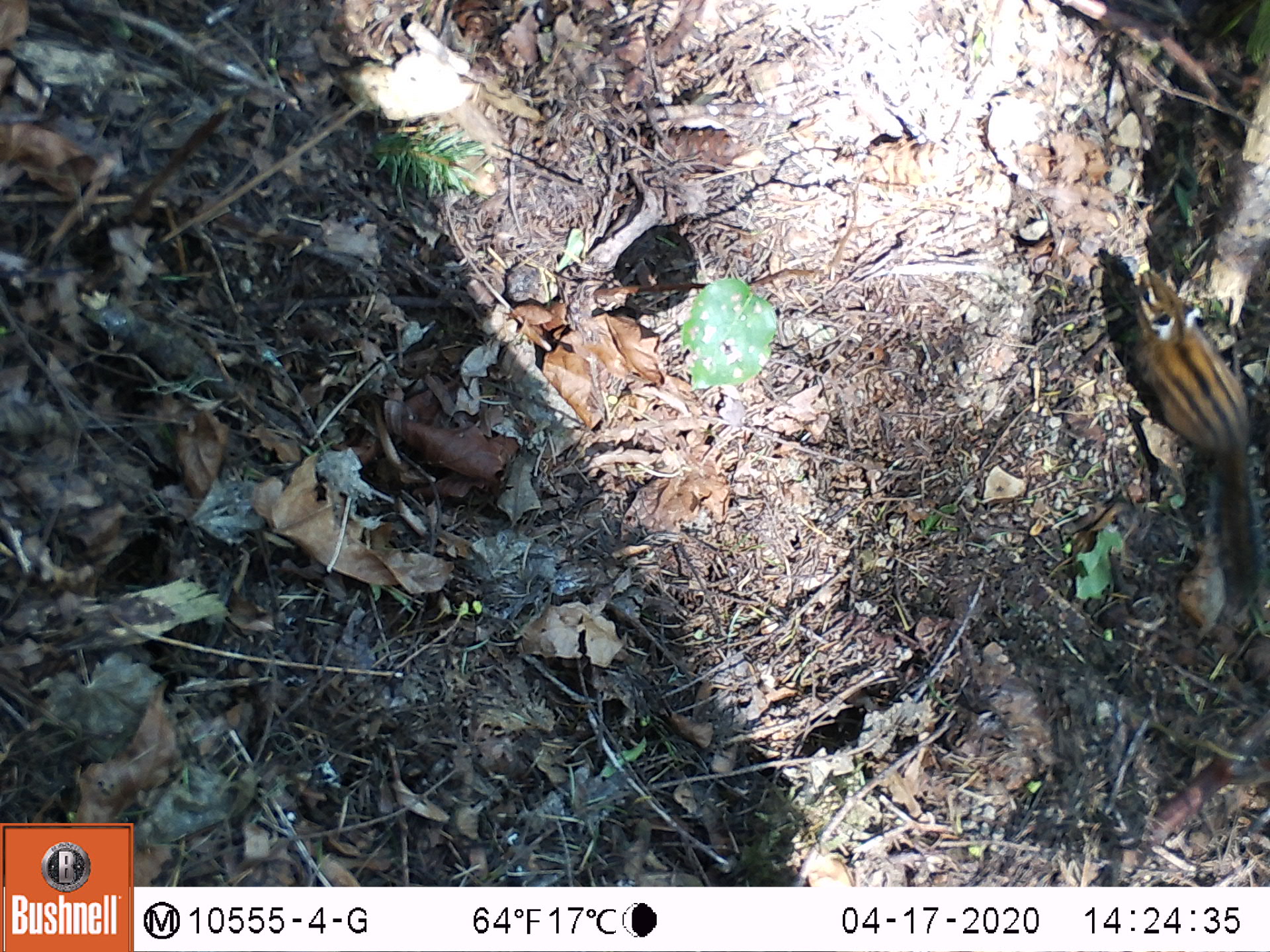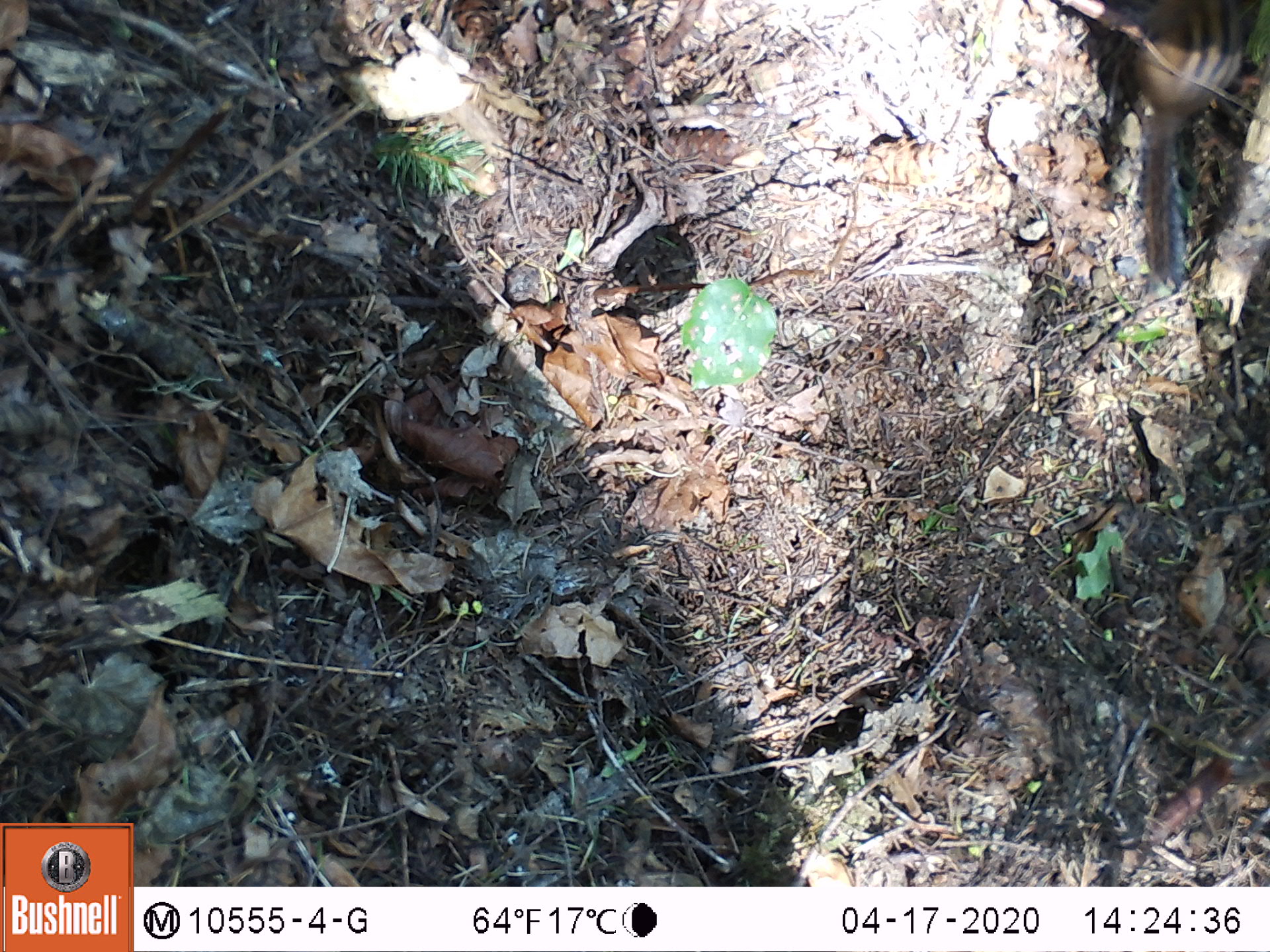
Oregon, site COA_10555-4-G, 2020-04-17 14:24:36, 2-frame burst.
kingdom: Animalia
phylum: Chordata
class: Mammalia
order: Rodentia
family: Sciuridae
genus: Neotamias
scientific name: Neotamias townsendii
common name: townsend's chipmunk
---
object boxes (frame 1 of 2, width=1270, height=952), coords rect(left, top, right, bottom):
townsend's chipmunk: rect(1125, 254, 1259, 602)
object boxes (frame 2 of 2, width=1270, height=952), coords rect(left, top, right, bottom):
townsend's chipmunk: rect(1110, 6, 1262, 291)